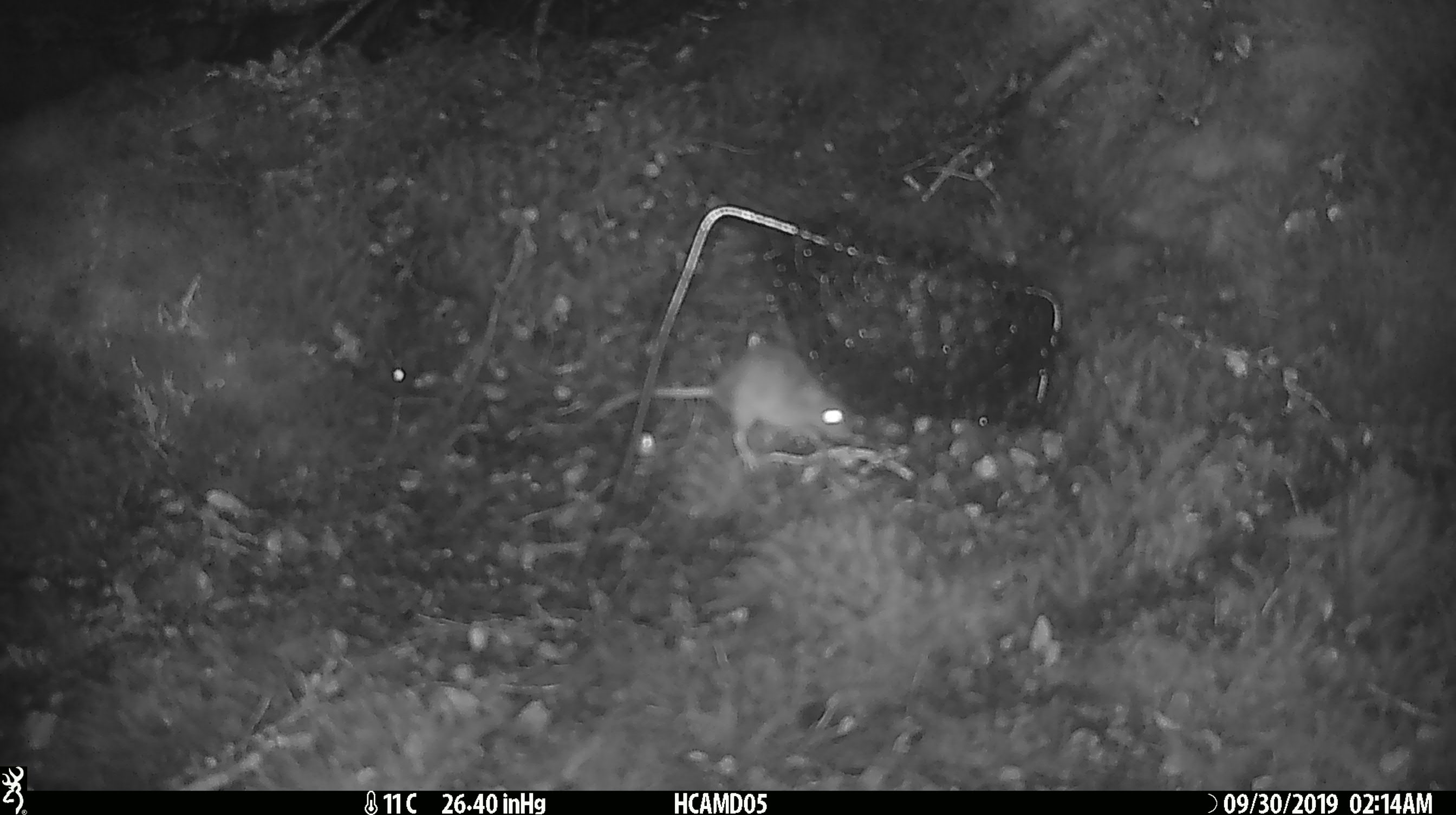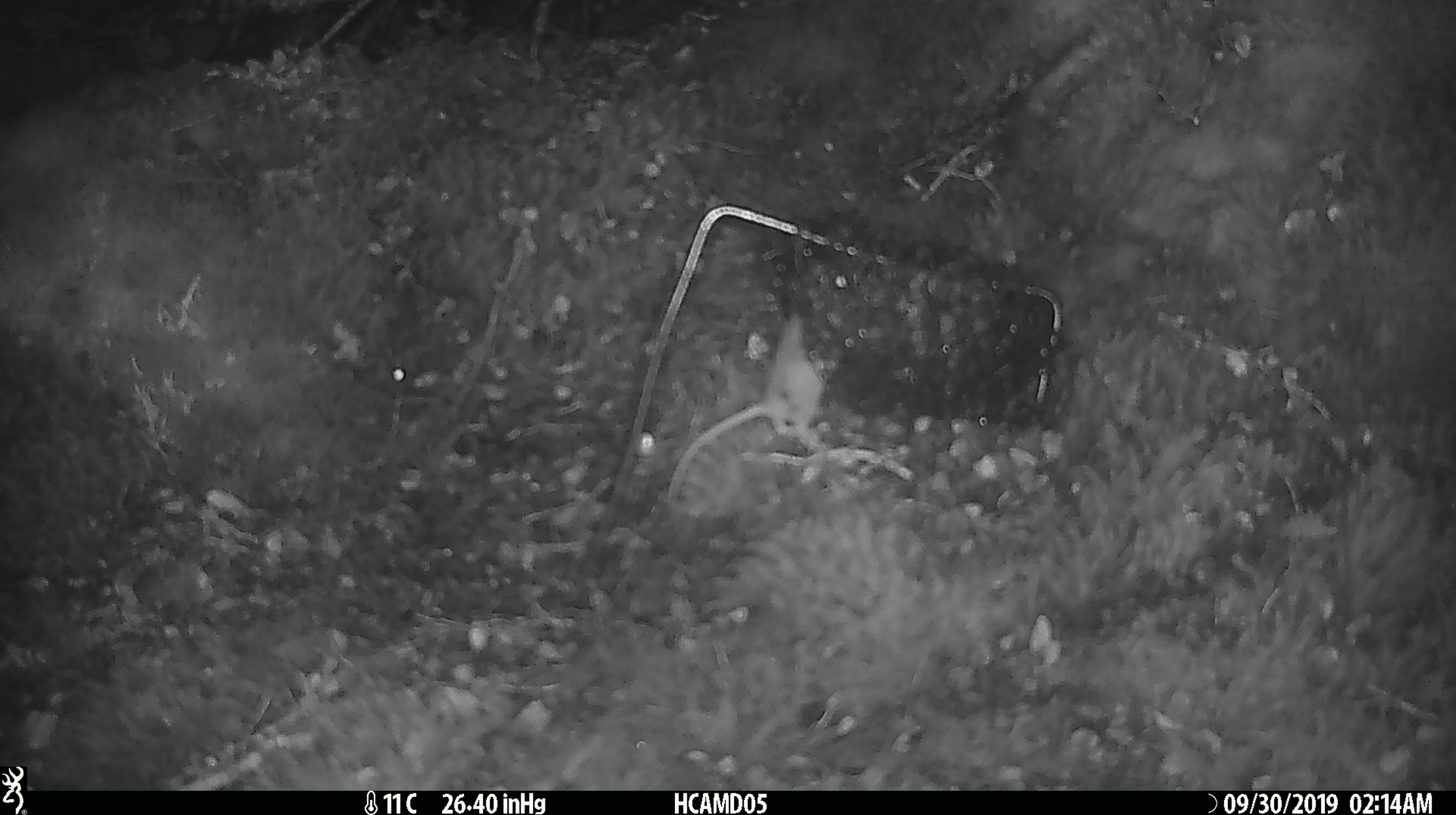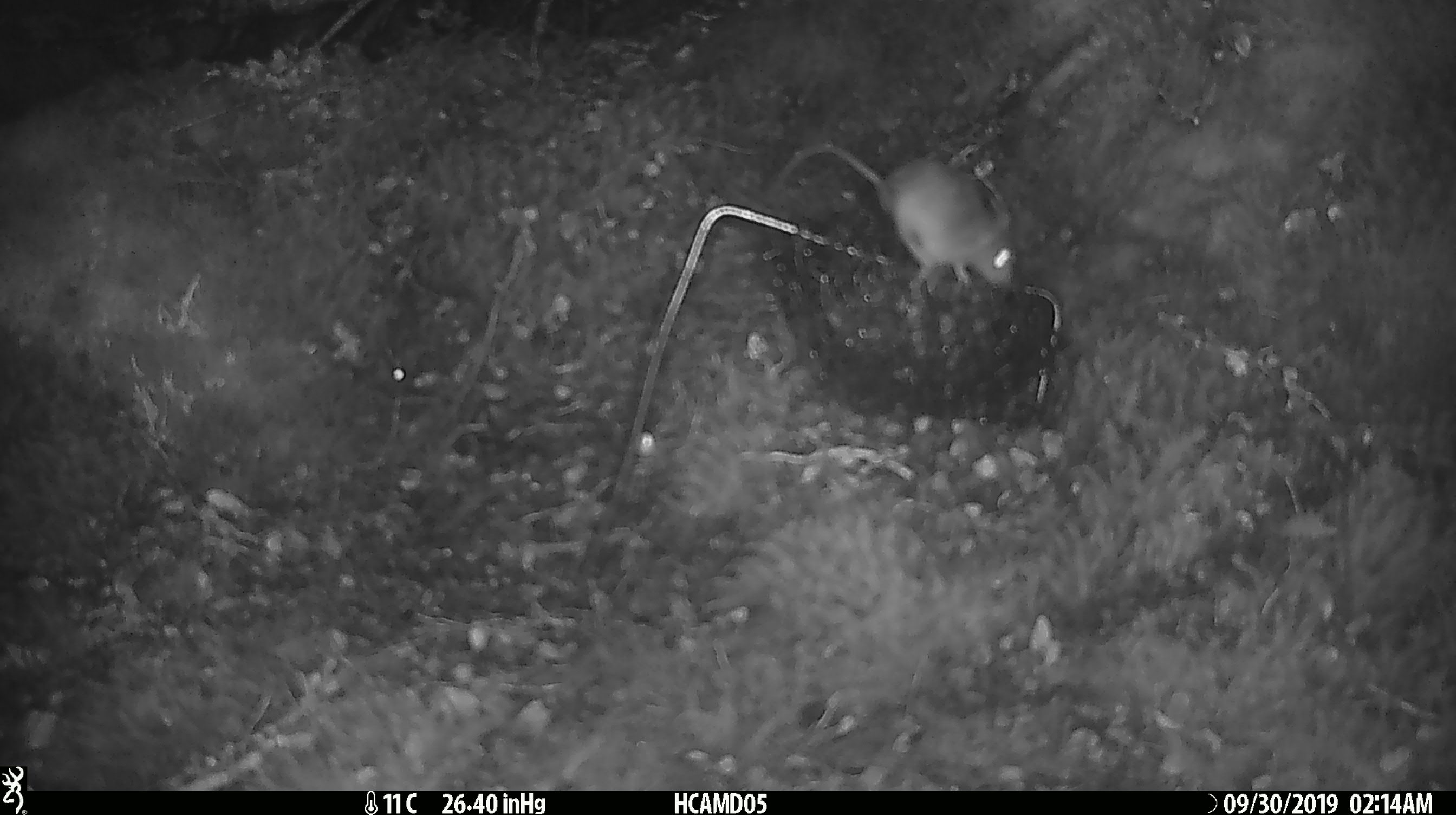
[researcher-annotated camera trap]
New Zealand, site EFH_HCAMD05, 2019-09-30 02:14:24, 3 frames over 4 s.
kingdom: Animalia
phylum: Chordata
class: Mammalia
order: Rodentia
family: Muridae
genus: Mus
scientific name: Mus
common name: mouse